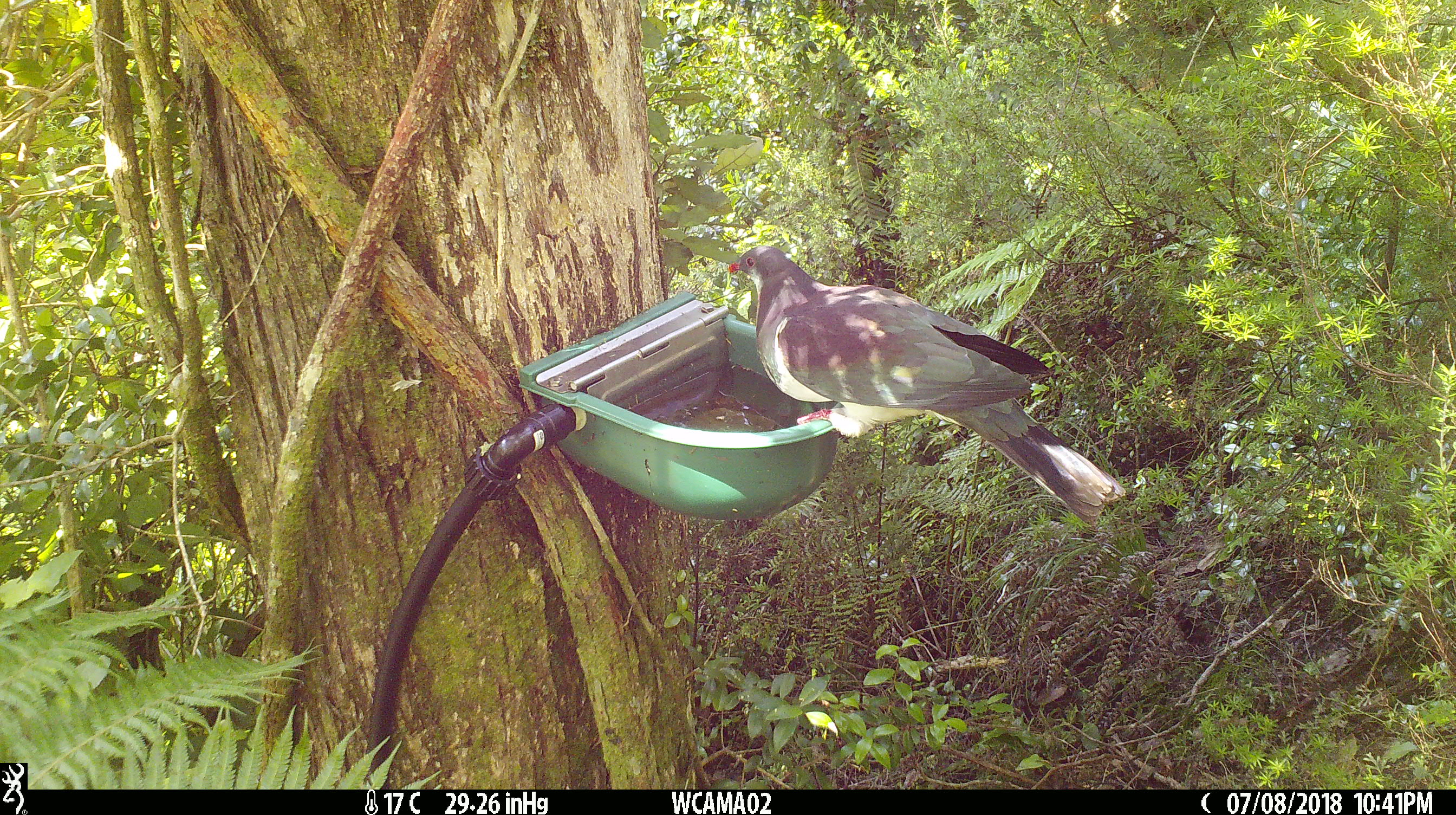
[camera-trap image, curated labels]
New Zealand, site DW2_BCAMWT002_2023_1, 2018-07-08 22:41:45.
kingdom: Animalia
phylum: Chordata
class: Aves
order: Columbiformes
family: Columbidae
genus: Hemiphaga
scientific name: Hemiphaga novaeseelandiae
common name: new zealand pigeon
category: kereru